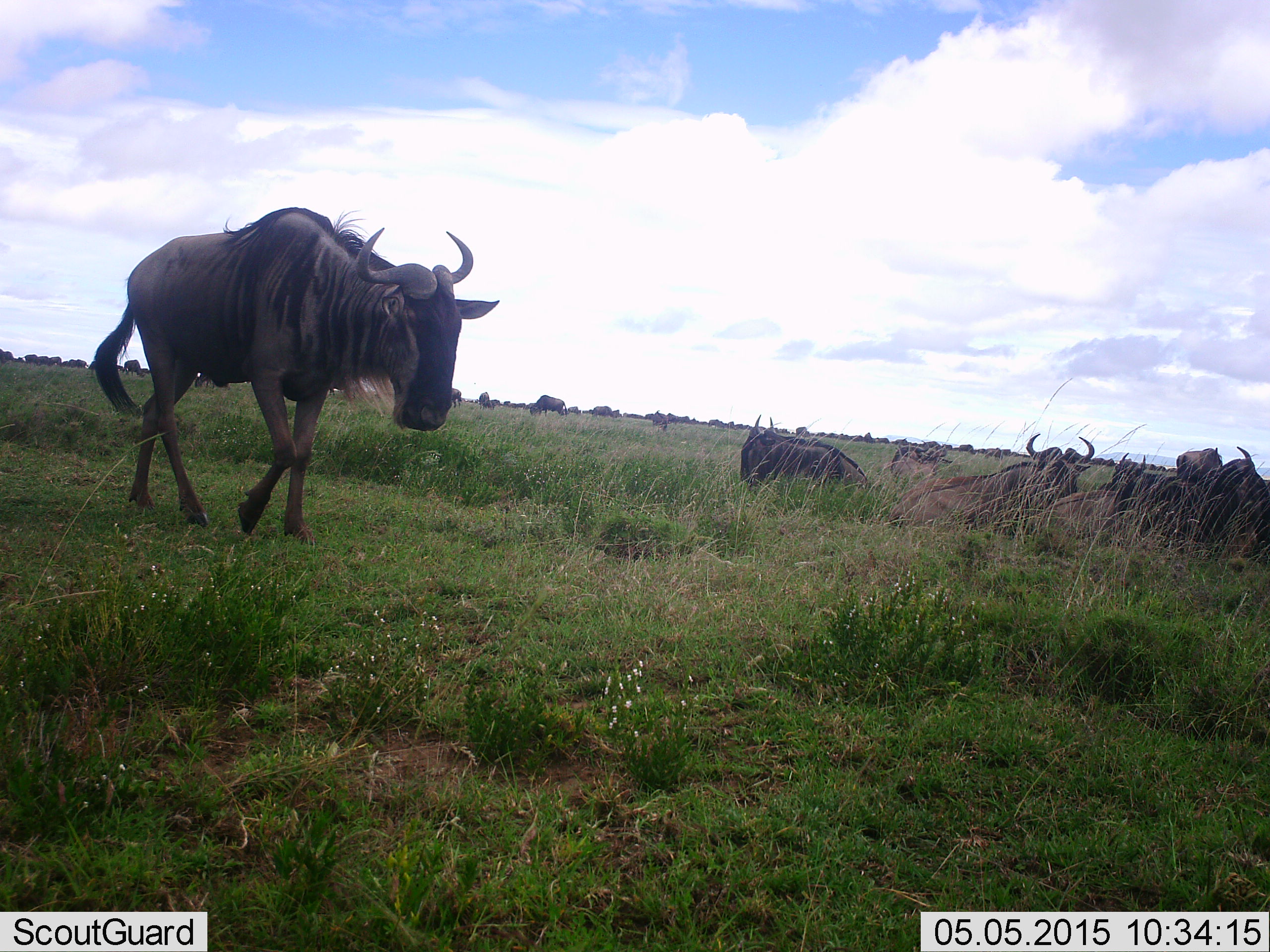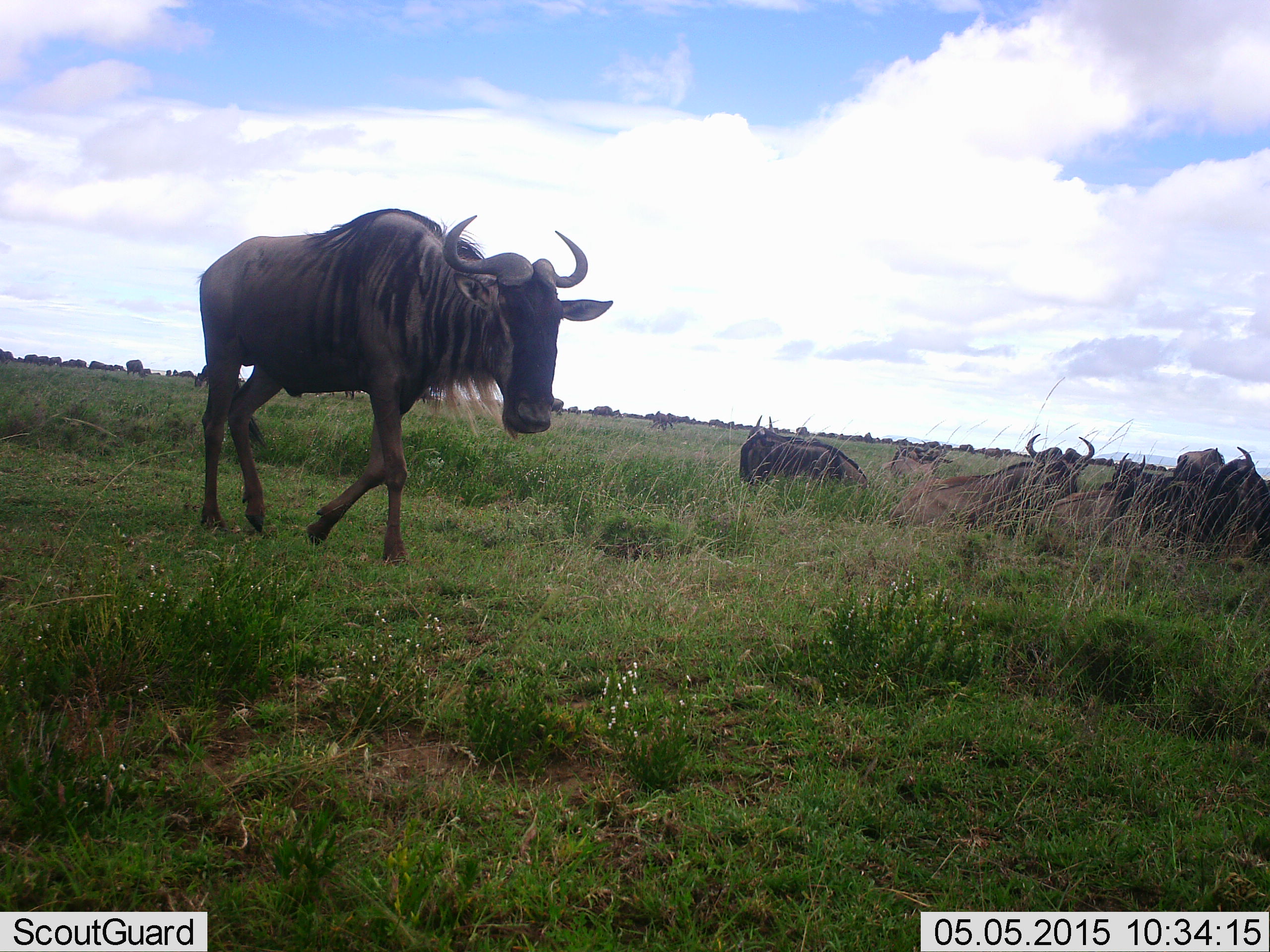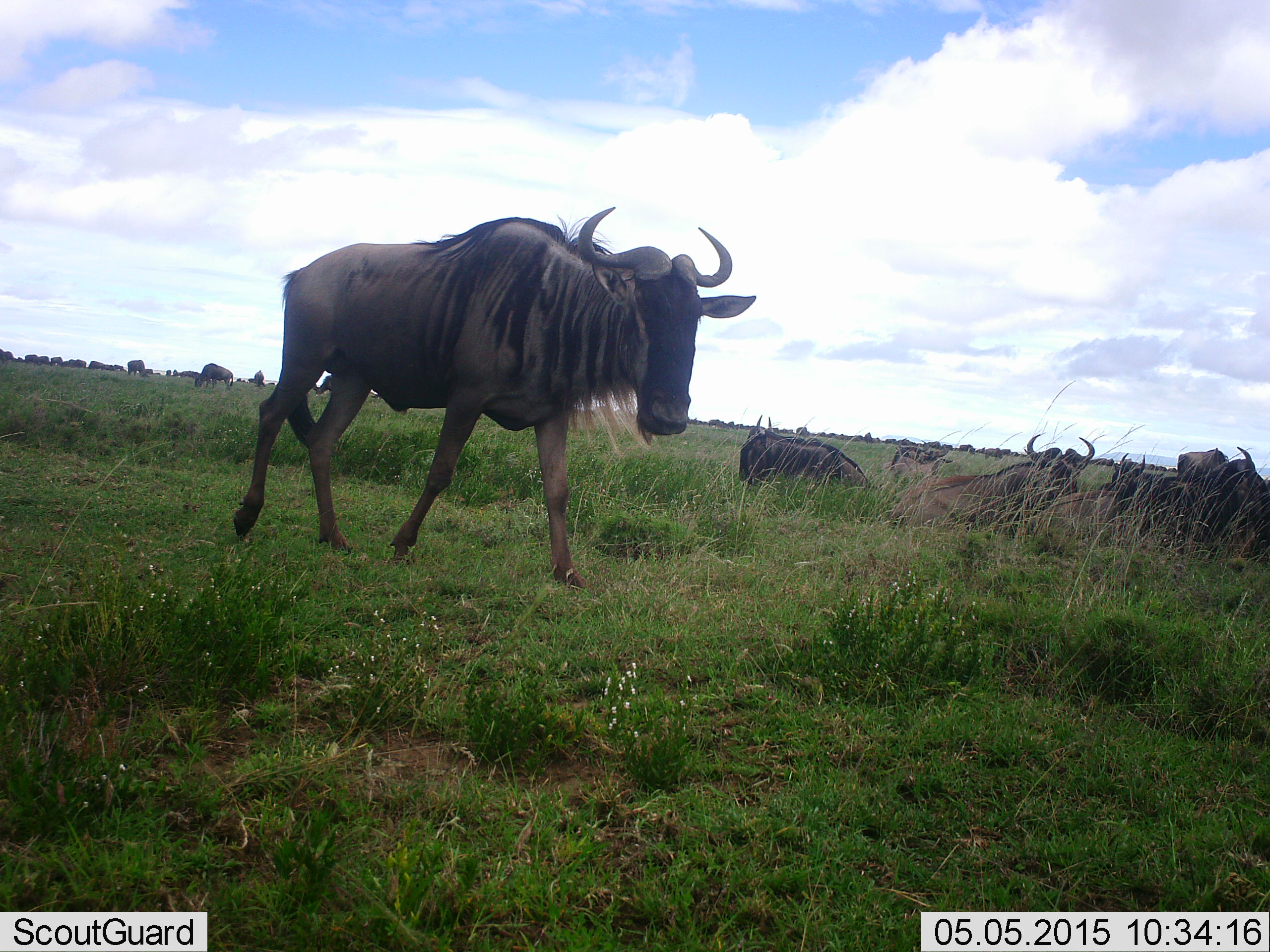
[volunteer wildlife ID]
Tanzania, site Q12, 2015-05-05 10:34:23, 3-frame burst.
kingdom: Animalia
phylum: Chordata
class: Mammalia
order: Artiodactyla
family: Bovidae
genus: Connochaetes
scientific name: Connochaetes taurinus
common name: blue wildebeest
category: wildebeest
Wildebeest (blue wildebeest) (Connochaetes taurinus), count 11-50. Behavior (volunteer vote fractions): standing 50%, resting 90%, moving 50%, interacting 10%. Young present (vote fraction): 0%. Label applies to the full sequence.